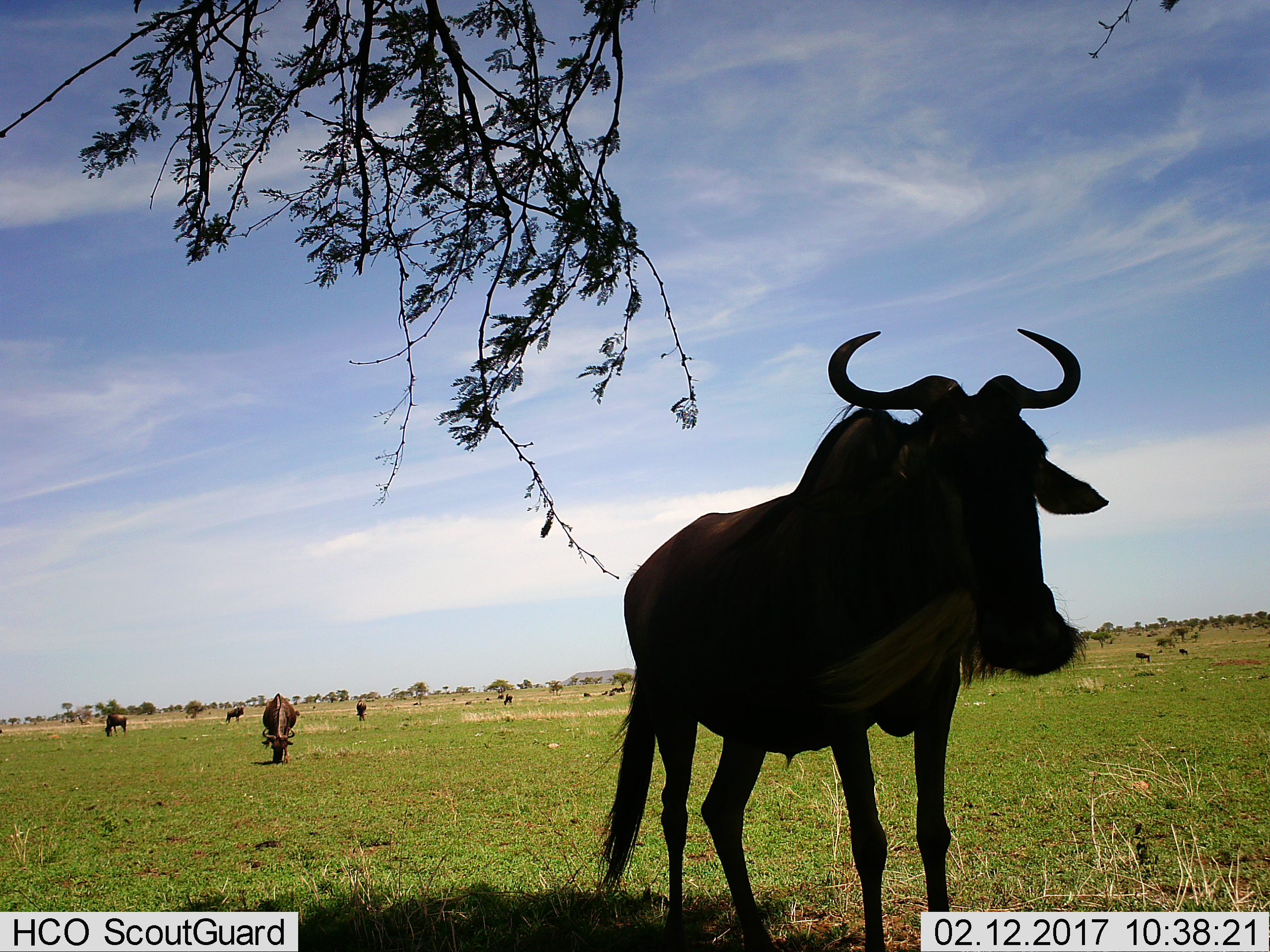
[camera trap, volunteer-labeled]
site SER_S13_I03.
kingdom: Animalia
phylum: Chordata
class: Mammalia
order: Artiodactyla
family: Bovidae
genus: Connochaetes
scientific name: Connochaetes taurinus taurinus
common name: blue wildebeest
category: wildebeestblue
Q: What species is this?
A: Wildebeestblue (blue wildebeest) (Connochaetes taurinus taurinus).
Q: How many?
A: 11-50.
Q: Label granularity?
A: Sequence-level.